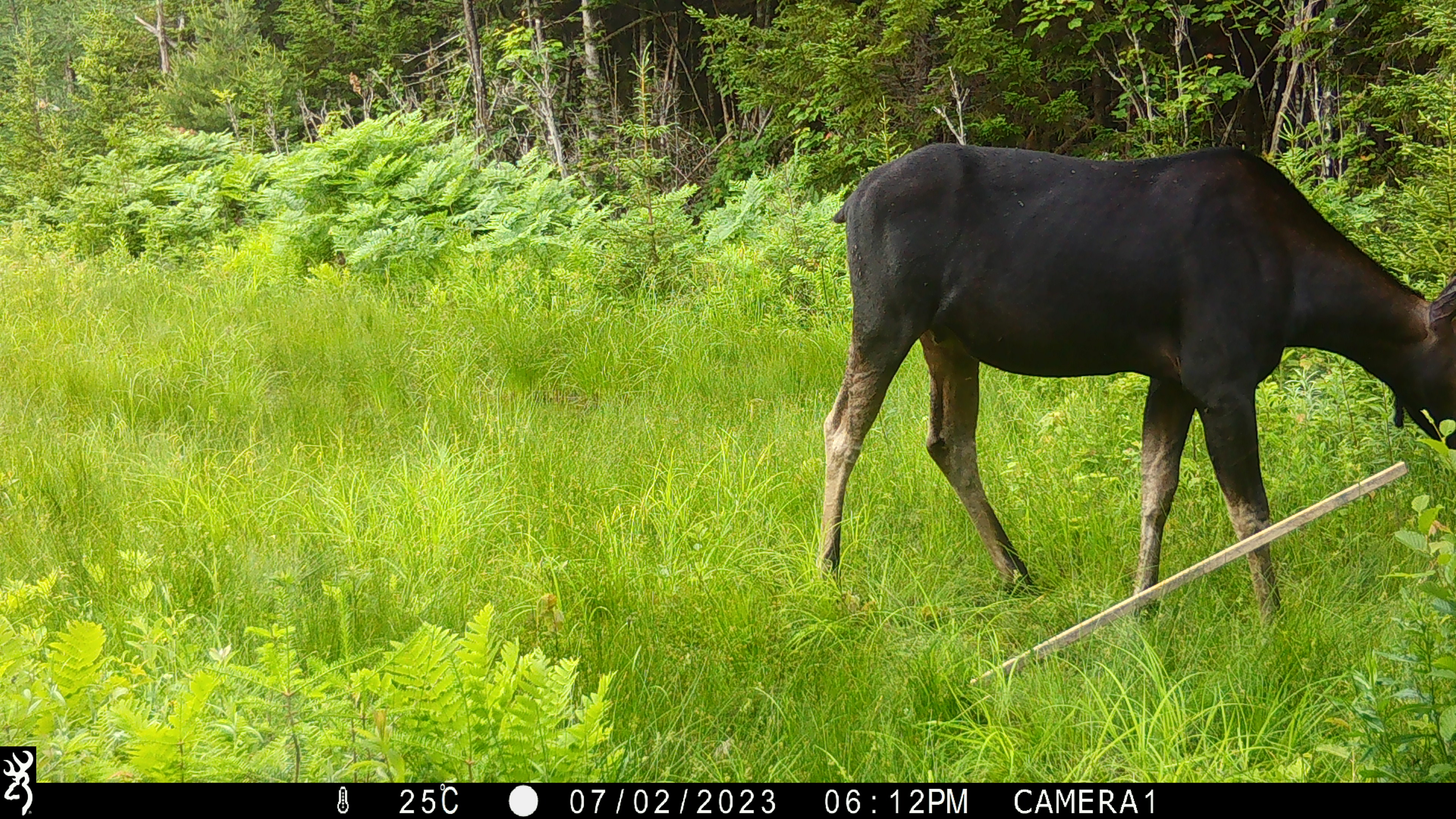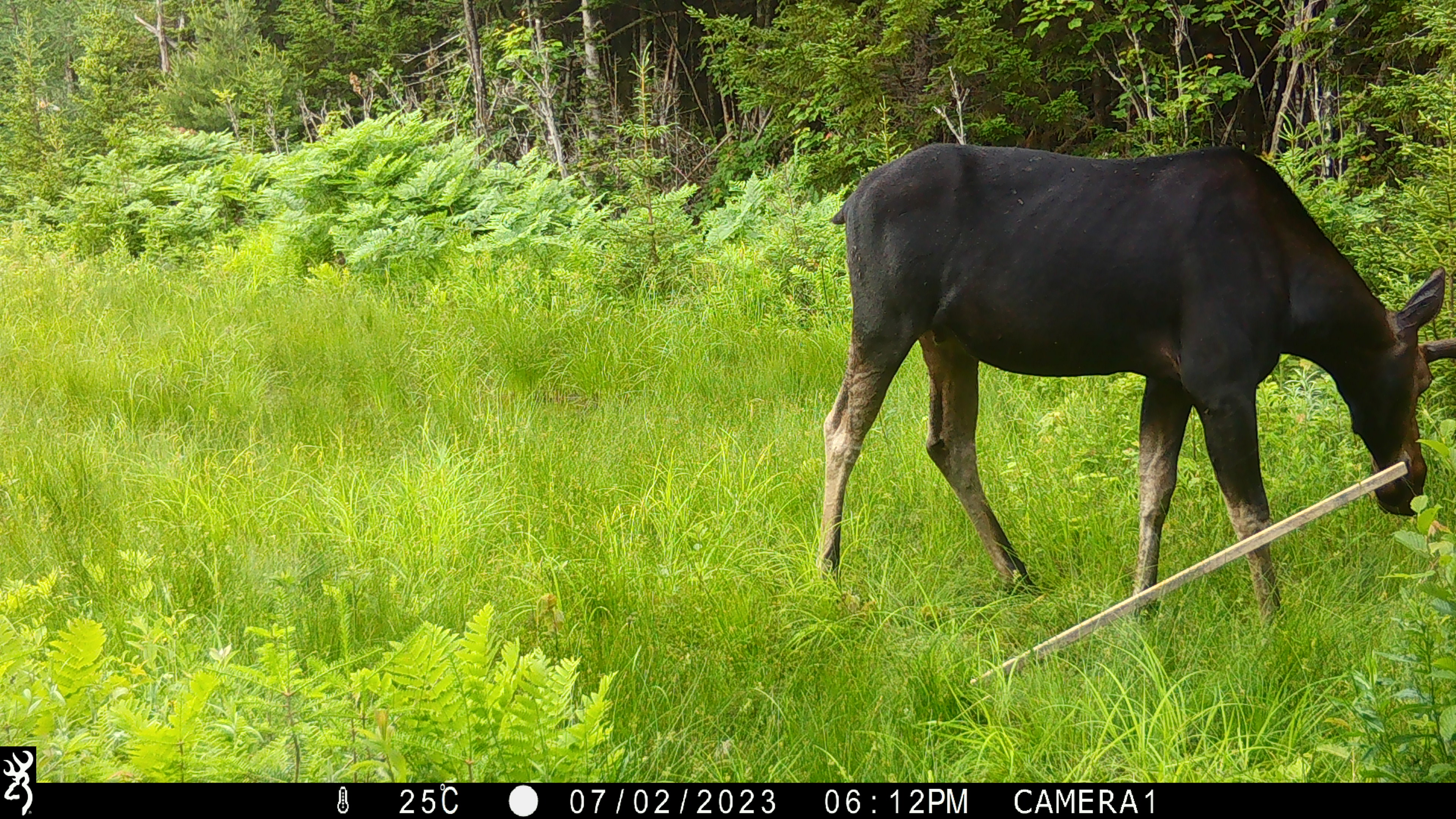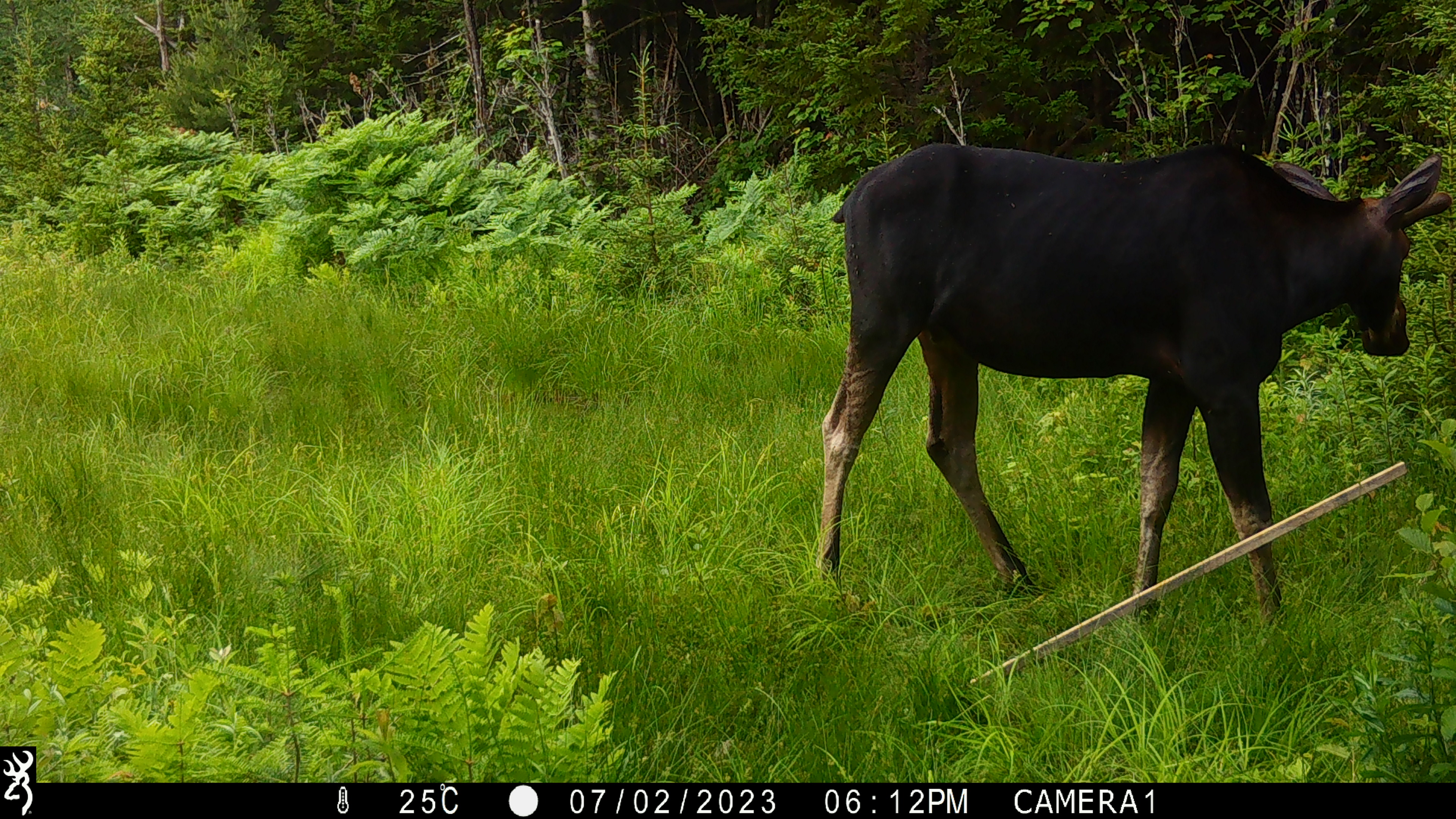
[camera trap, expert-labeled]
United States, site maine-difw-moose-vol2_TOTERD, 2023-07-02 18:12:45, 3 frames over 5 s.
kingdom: Animalia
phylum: Chordata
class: Mammalia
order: Artiodactyla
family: Cervidae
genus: Alces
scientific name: Alces alces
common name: moose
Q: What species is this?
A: Moose (Alces alces).